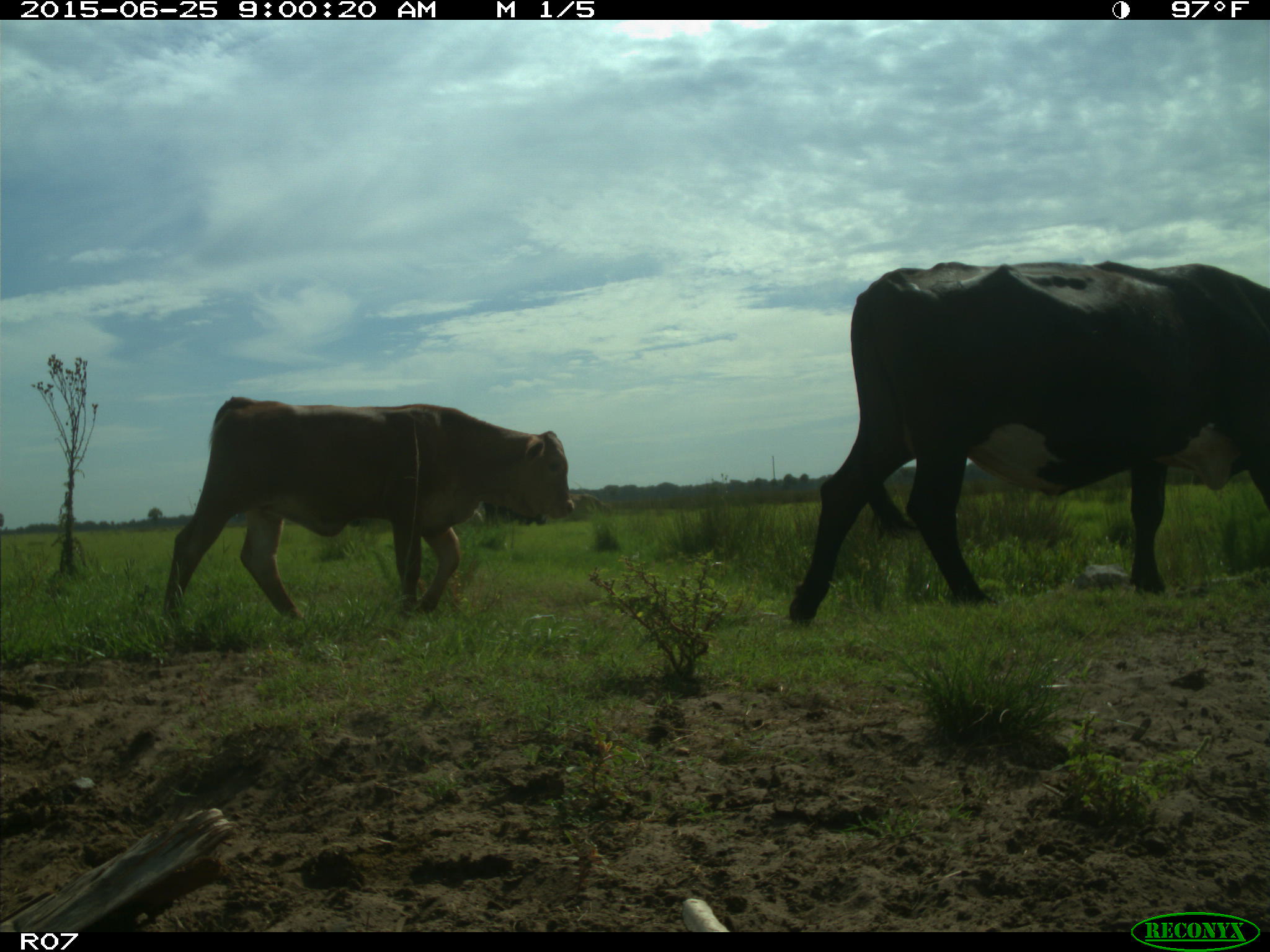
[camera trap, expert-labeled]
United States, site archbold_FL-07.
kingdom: Animalia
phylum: Chordata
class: Mammalia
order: Artiodactyla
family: Bovidae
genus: Bos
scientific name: Bos taurus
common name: domestic cow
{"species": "Bos taurus (domestic cow)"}